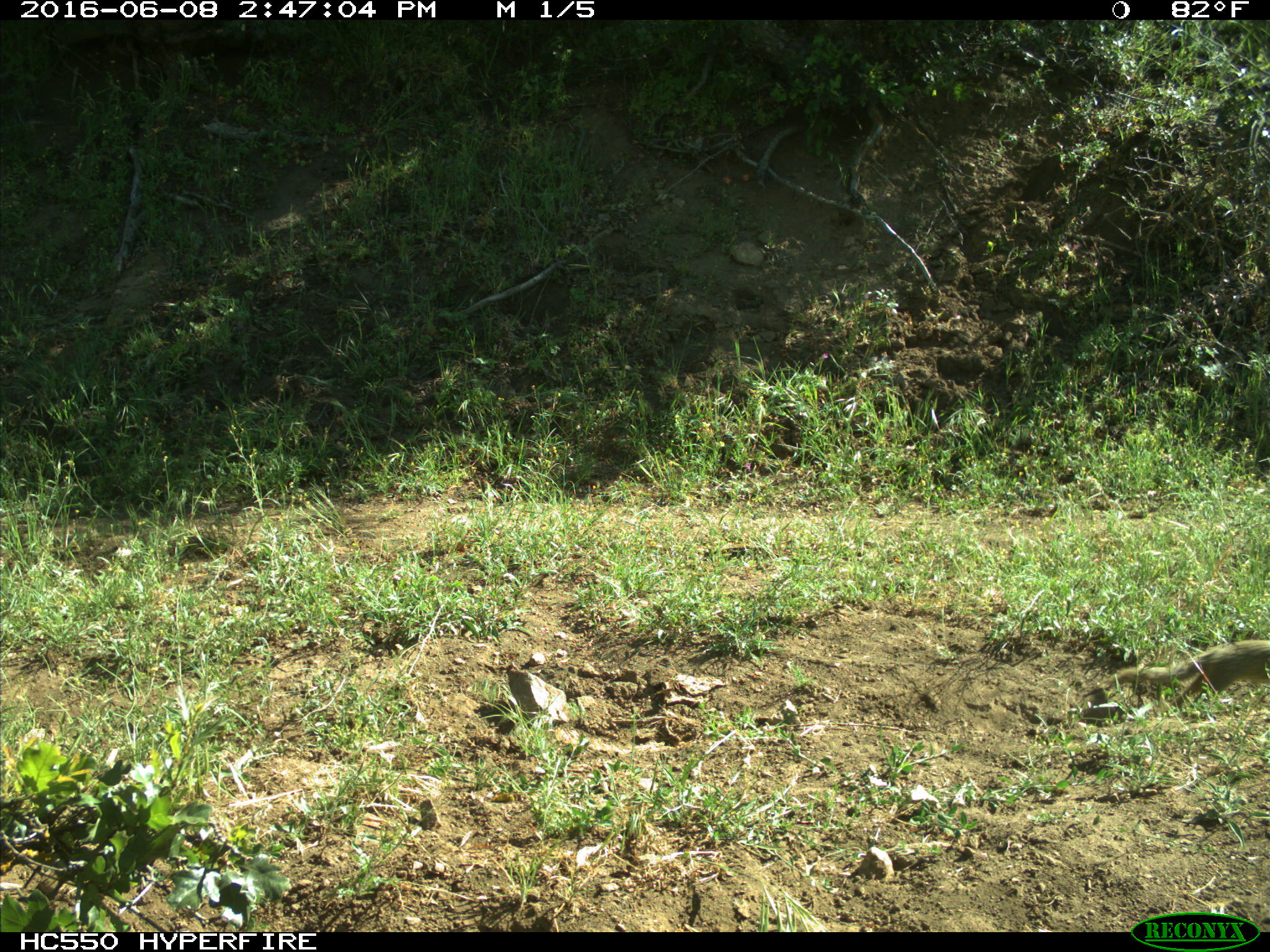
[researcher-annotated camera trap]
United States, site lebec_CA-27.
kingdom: Animalia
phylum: Chordata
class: Mammalia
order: Rodentia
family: Sciuridae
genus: Otospermophilus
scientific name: Otospermophilus beecheyi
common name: california ground squirrel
Otospermophilus beecheyi (california ground squirrel).